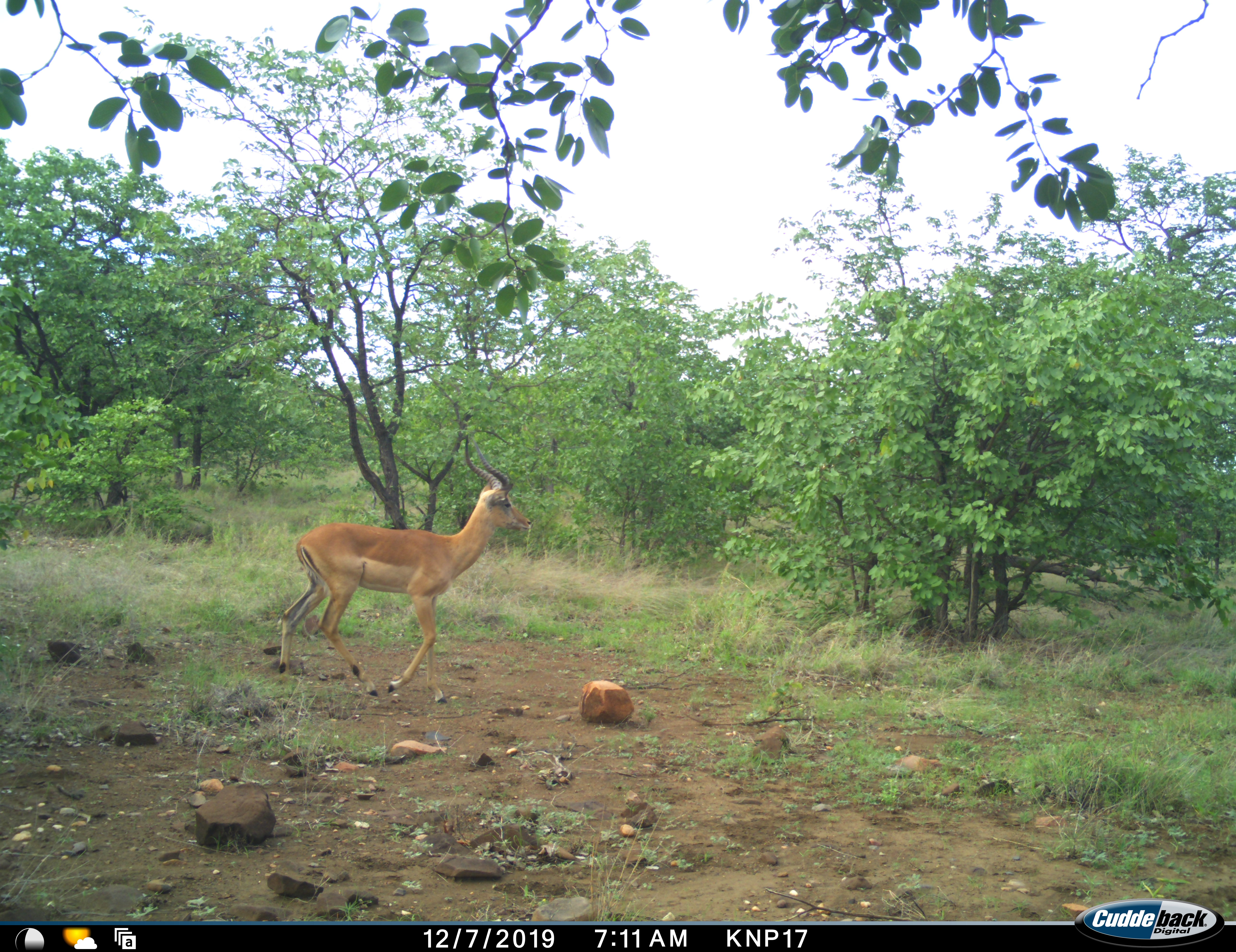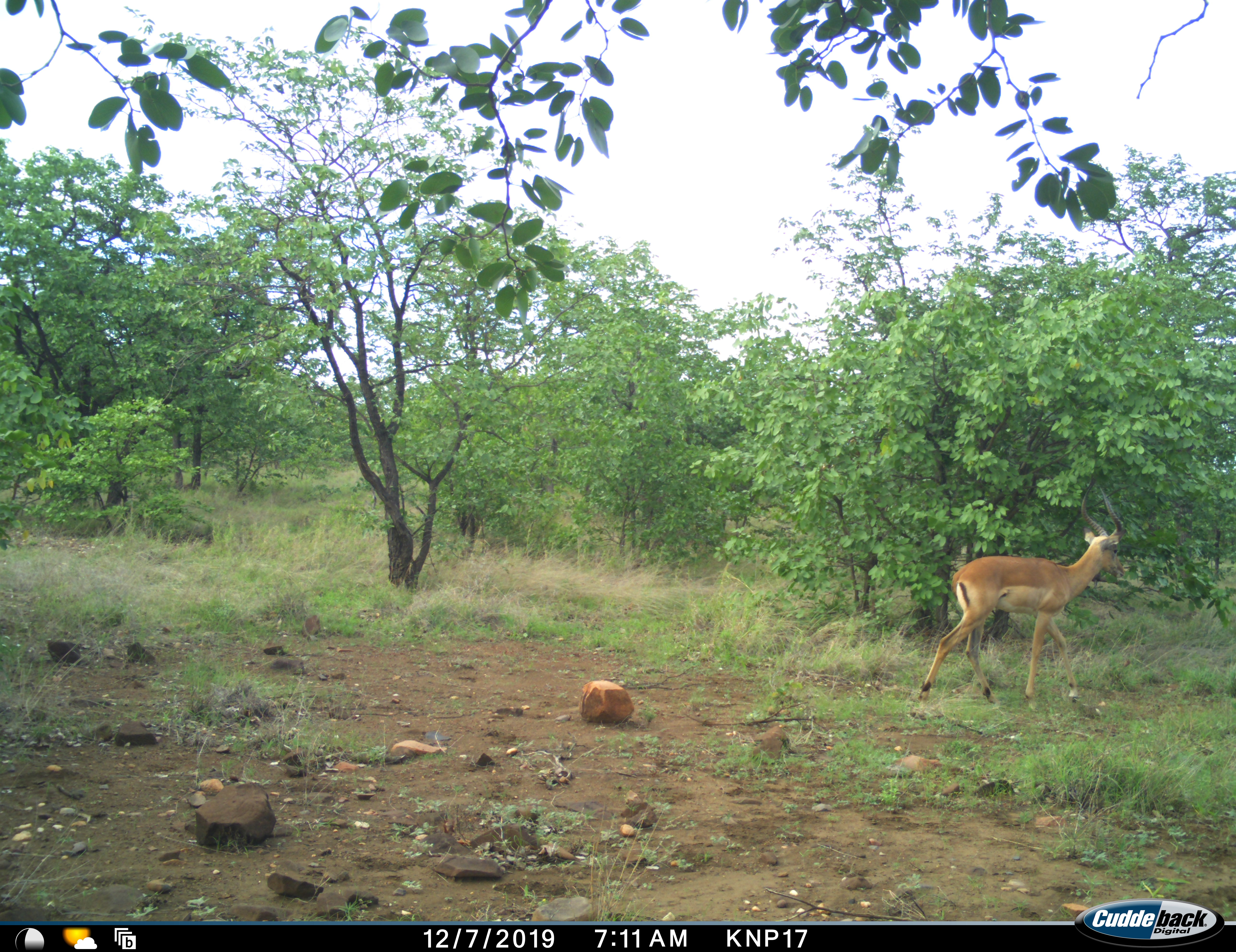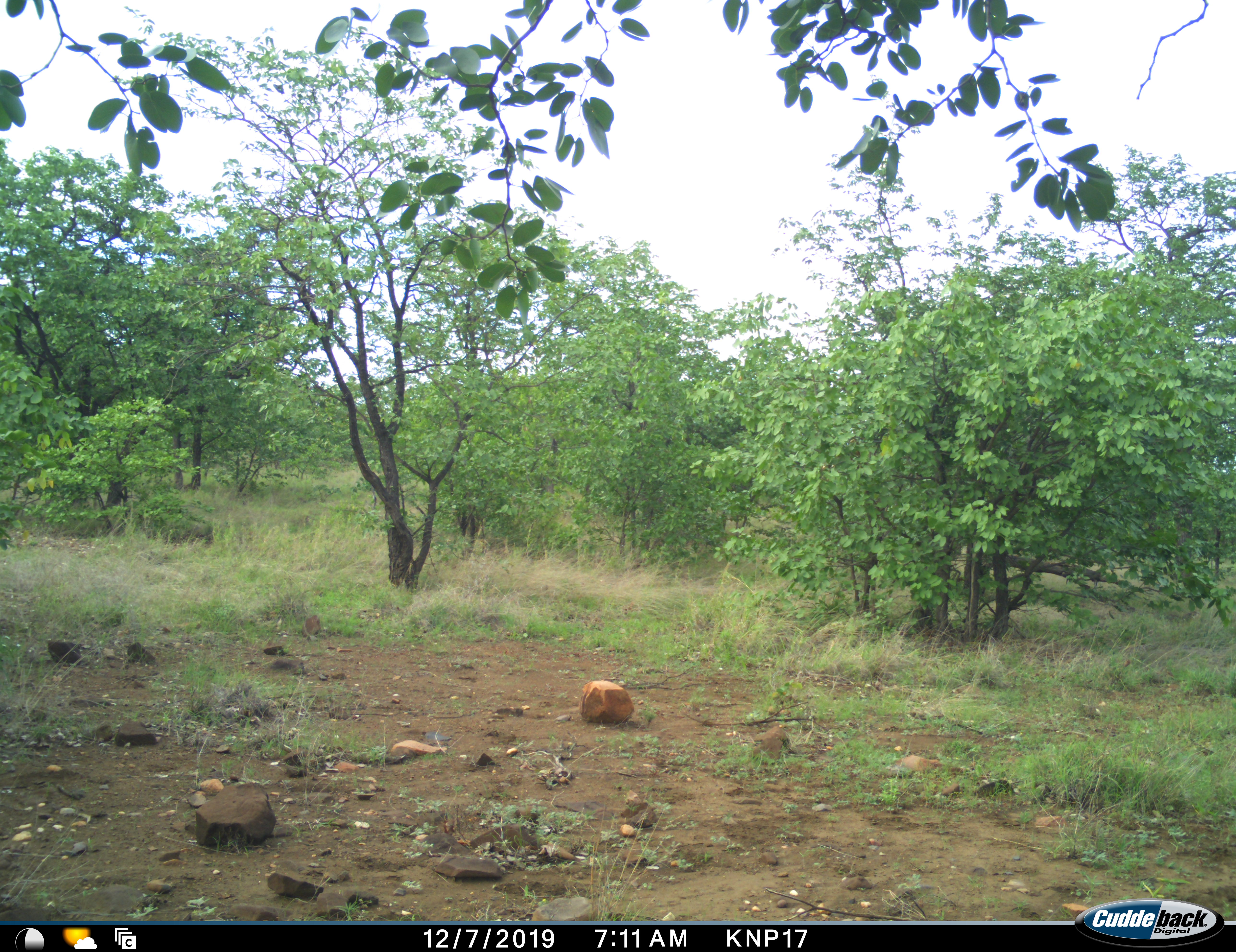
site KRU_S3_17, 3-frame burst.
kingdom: Animalia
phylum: Chordata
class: Mammalia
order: Artiodactyla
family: Bovidae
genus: Aepyceros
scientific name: Aepyceros melampus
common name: impala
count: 1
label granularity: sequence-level